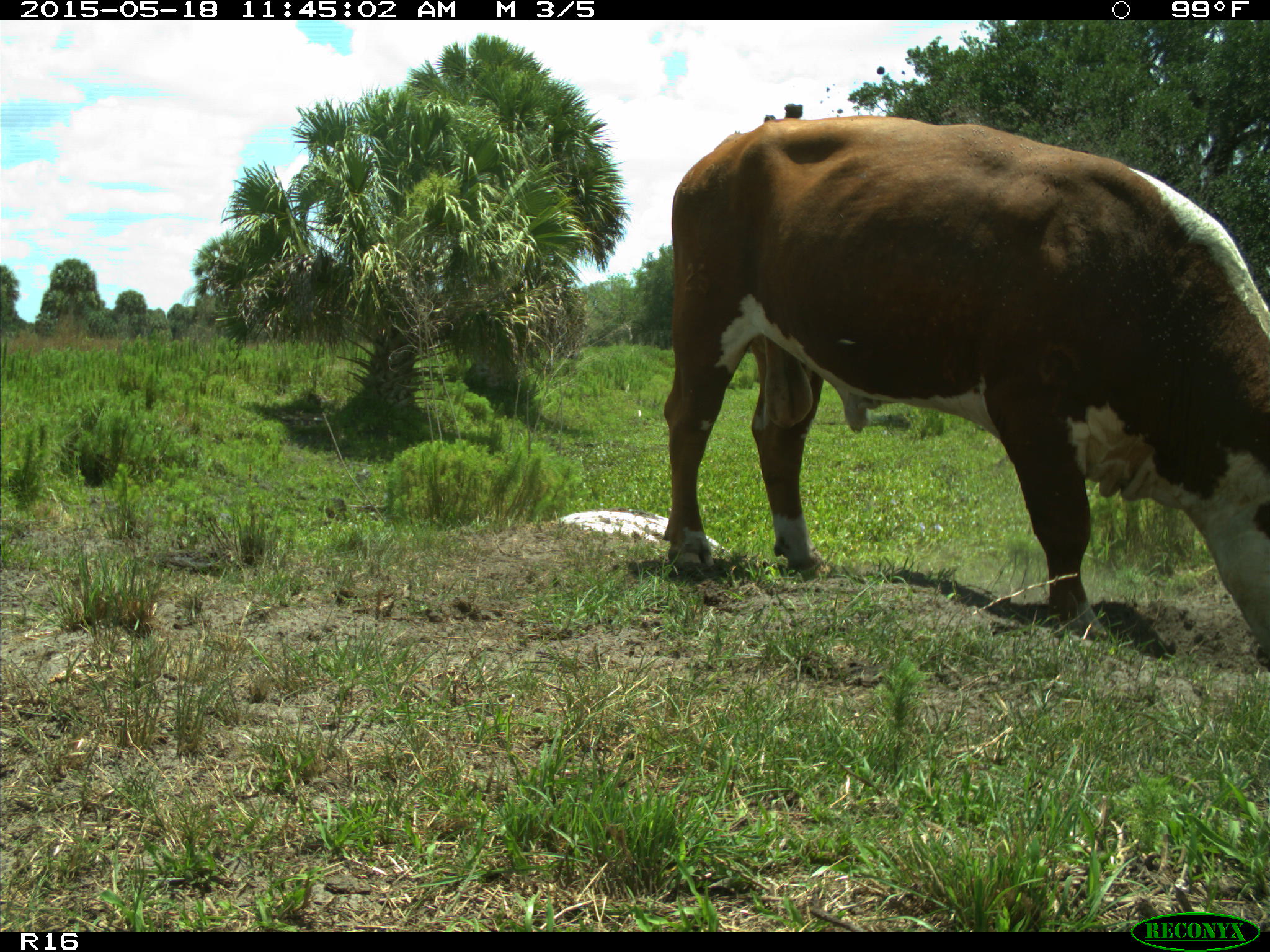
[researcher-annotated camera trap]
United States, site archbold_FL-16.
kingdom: Animalia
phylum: Chordata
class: Mammalia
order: Artiodactyla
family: Bovidae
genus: Bos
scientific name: Bos taurus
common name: domestic cow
Bos taurus (domestic cow).